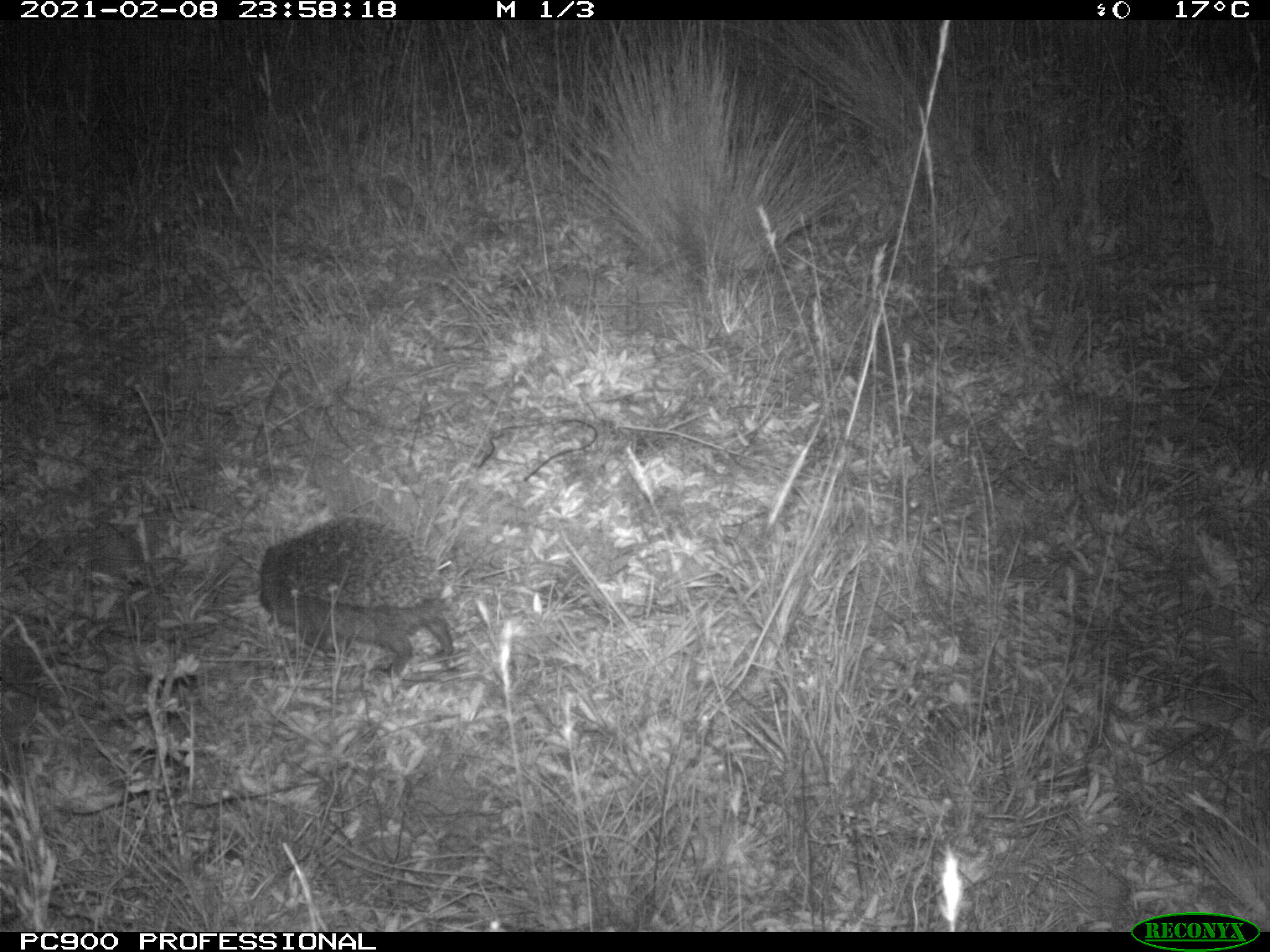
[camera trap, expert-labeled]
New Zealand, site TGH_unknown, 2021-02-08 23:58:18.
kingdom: Animalia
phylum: Chordata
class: Mammalia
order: Eulipotyphla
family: Erinaceidae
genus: Erinaceus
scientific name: Erinaceus europaeus europaeus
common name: european hedgehog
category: hedgehog